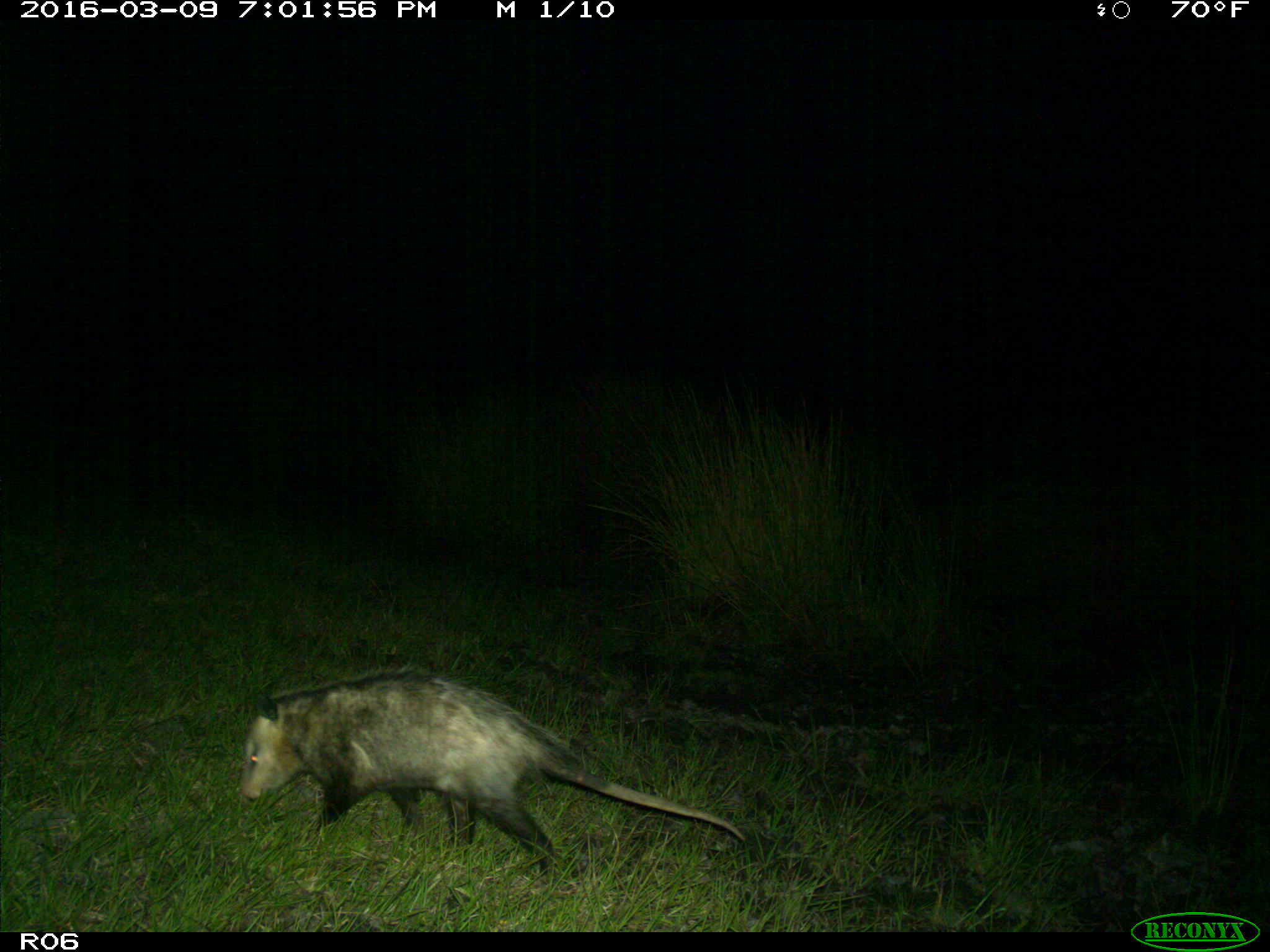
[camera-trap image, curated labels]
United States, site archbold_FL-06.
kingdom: Animalia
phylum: Chordata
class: Mammalia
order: Didelphimorphia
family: Didelphidae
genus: Didelphis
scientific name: Didelphis virginiana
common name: virginia opossum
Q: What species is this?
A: Didelphis virginiana (virginia opossum).